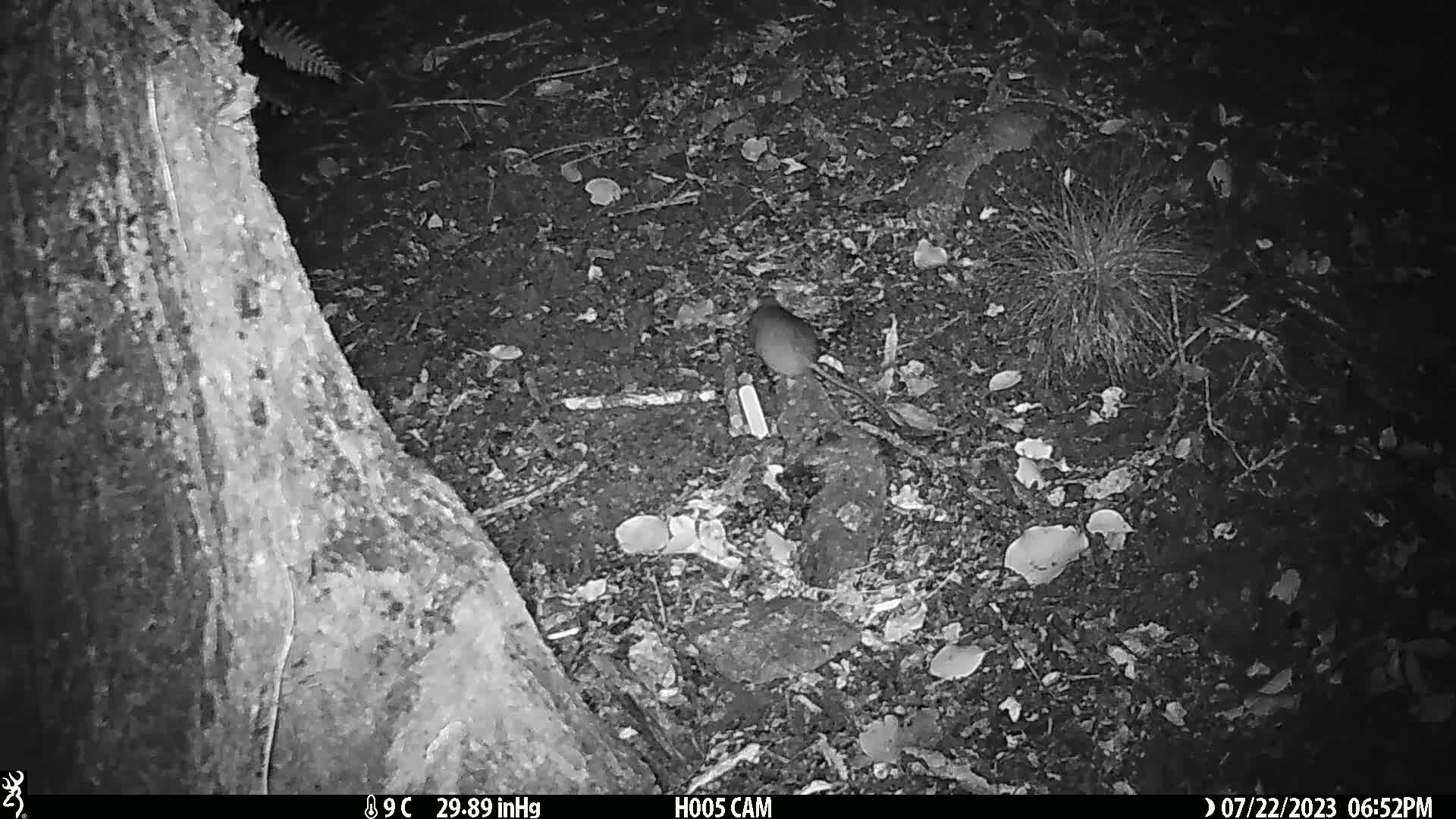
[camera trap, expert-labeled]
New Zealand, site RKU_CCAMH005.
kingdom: Animalia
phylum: Chordata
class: Mammalia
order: Rodentia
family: Muridae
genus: Rattus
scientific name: Rattus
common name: rat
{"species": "rat (Rattus)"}